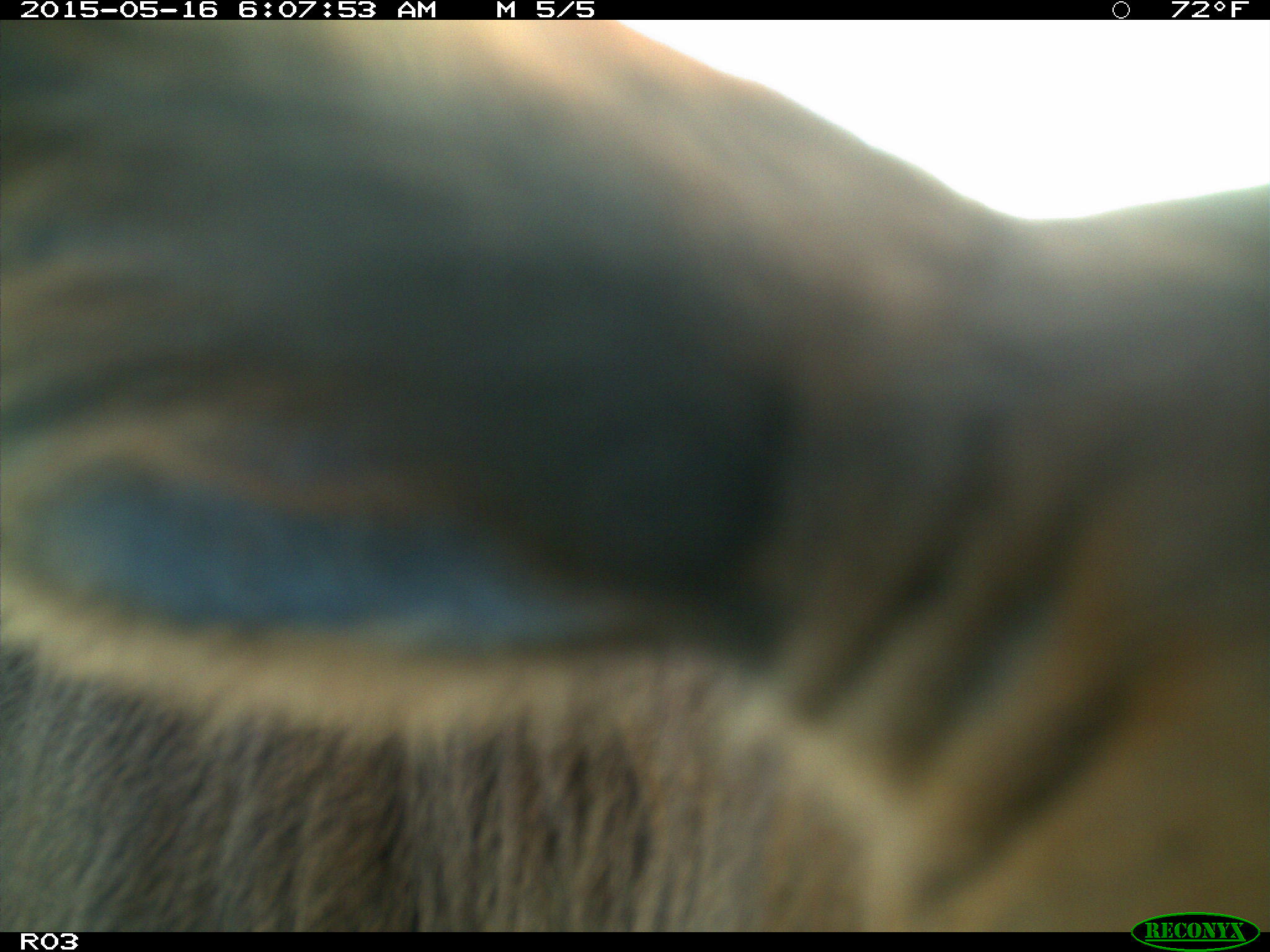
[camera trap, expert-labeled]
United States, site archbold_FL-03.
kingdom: Animalia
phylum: Chordata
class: Mammalia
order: Artiodactyla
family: Bovidae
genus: Bos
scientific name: Bos taurus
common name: domestic cow